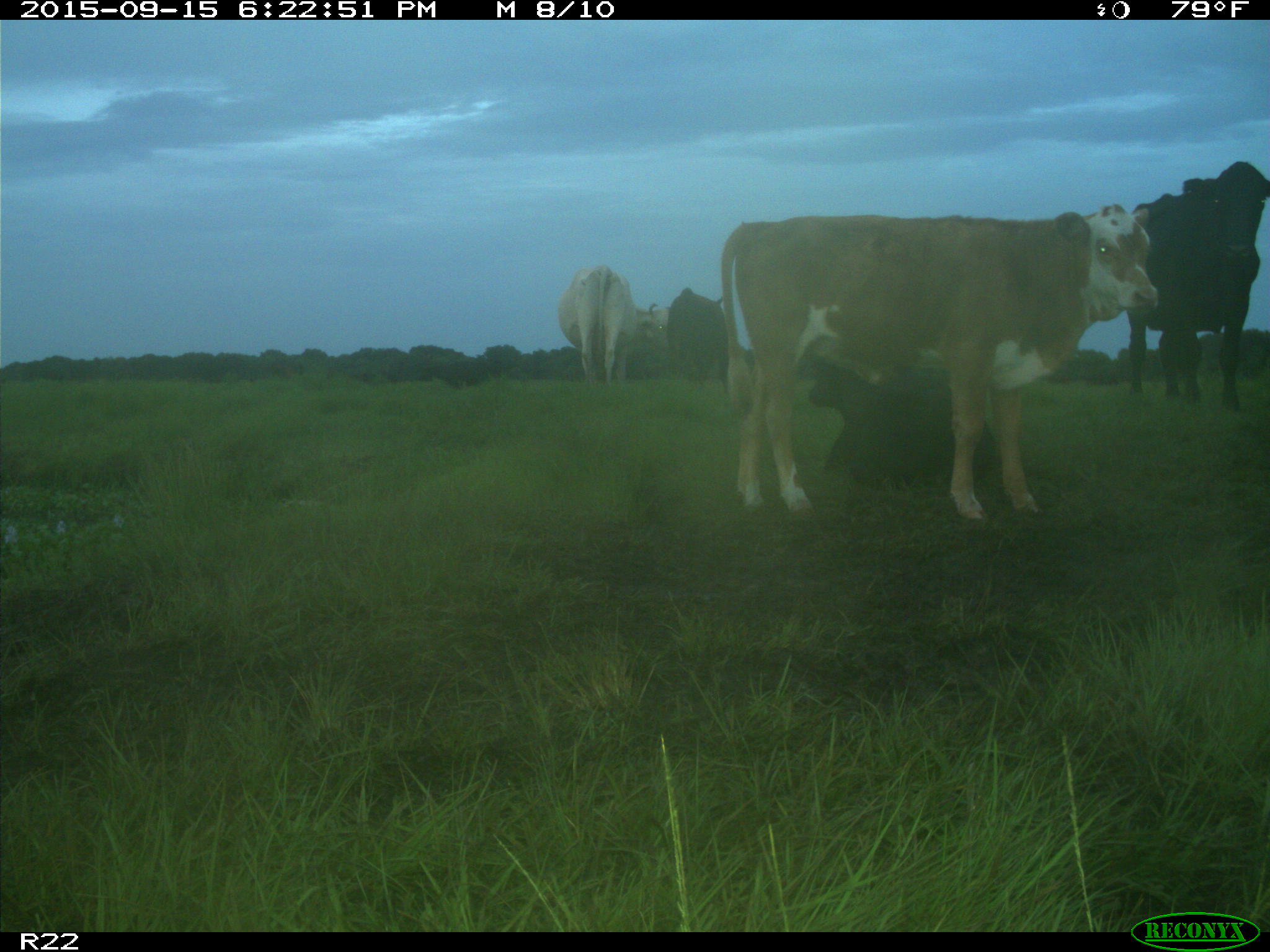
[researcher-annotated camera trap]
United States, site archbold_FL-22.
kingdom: Animalia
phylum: Chordata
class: Mammalia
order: Artiodactyla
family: Bovidae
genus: Bos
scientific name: Bos taurus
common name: domestic cow